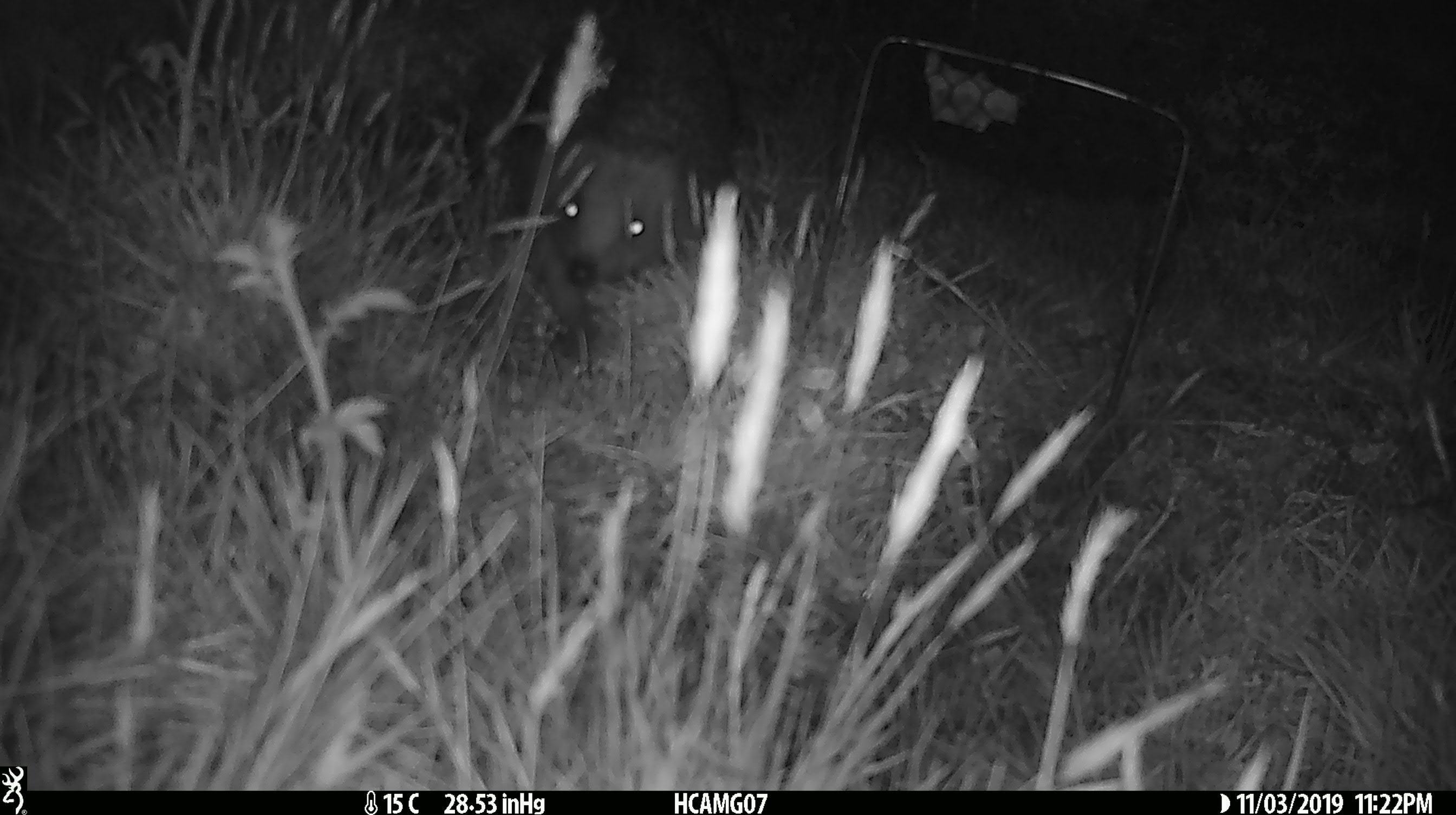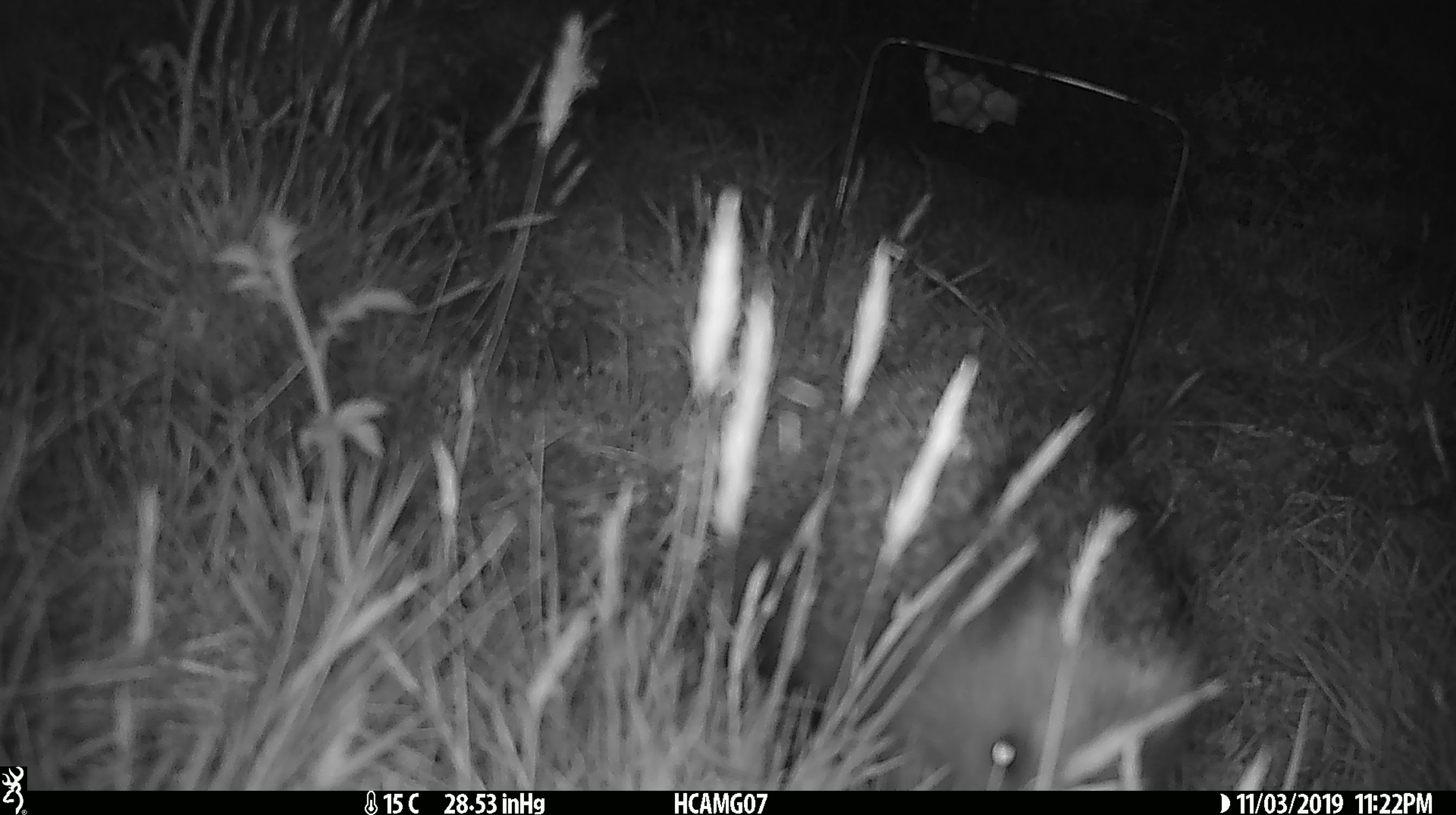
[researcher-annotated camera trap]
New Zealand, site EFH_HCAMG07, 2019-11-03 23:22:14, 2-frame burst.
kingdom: Animalia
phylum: Chordata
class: Mammalia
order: Eulipotyphla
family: Erinaceidae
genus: Erinaceus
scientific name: Erinaceus europaeus europaeus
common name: european hedgehog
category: hedgehog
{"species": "hedgehog (european hedgehog) (Erinaceus europaeus europaeus)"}